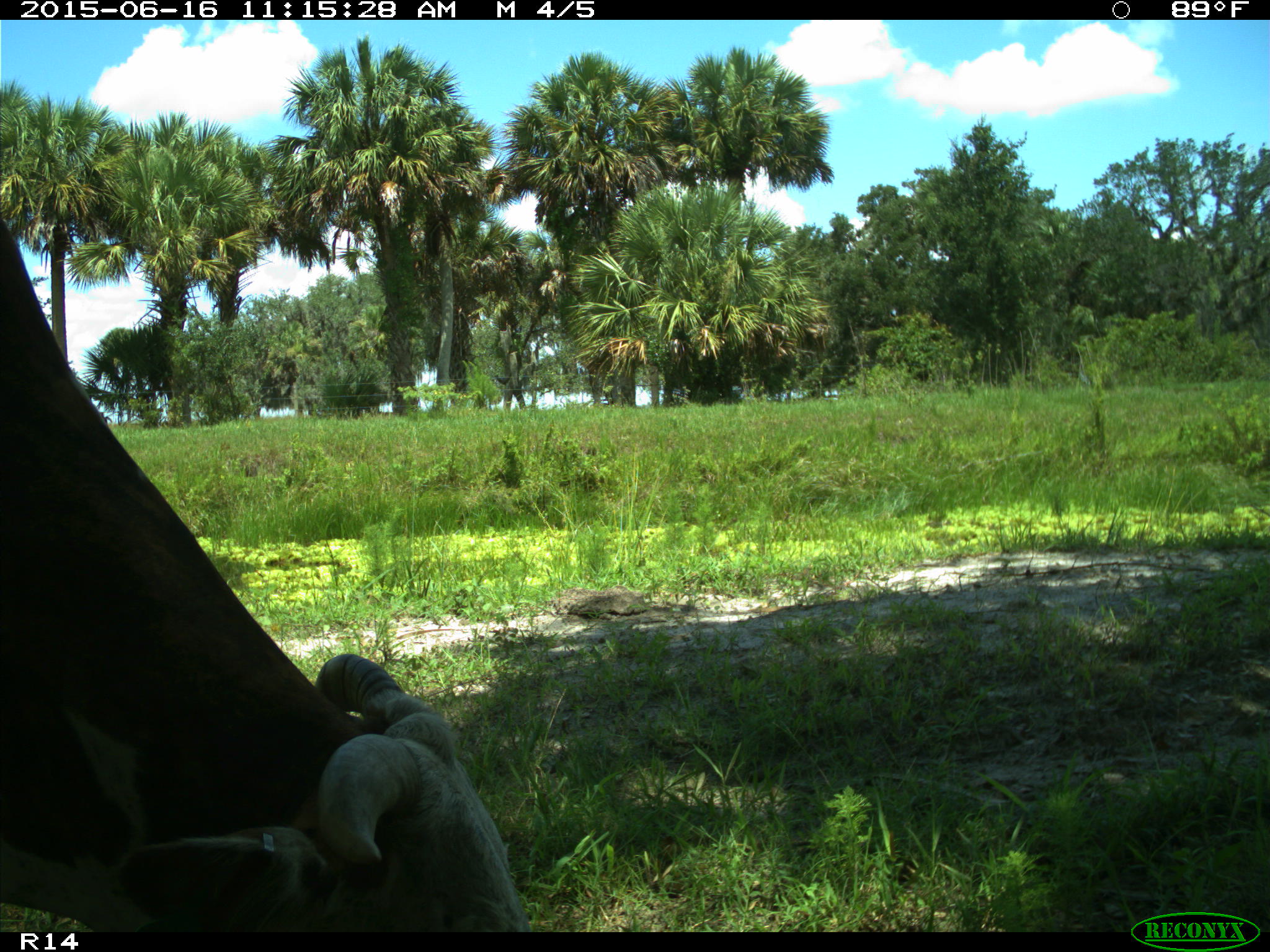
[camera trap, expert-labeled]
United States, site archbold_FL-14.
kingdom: Animalia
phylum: Chordata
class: Mammalia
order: Artiodactyla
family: Bovidae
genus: Bos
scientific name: Bos taurus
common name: domestic cow